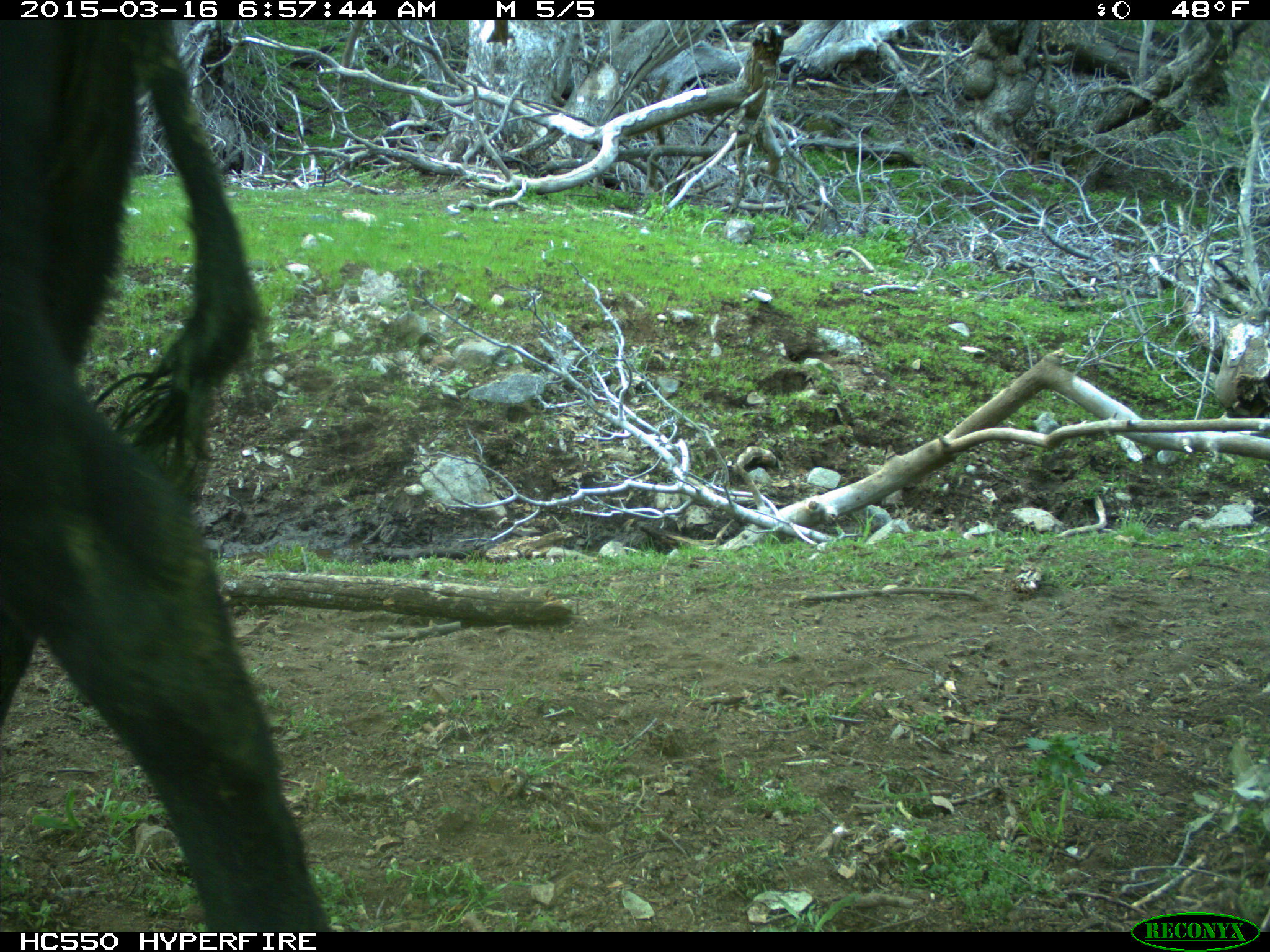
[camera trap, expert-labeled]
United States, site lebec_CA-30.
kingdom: Animalia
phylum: Chordata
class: Mammalia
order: Artiodactyla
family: Bovidae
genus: Bos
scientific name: Bos taurus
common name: domestic cow